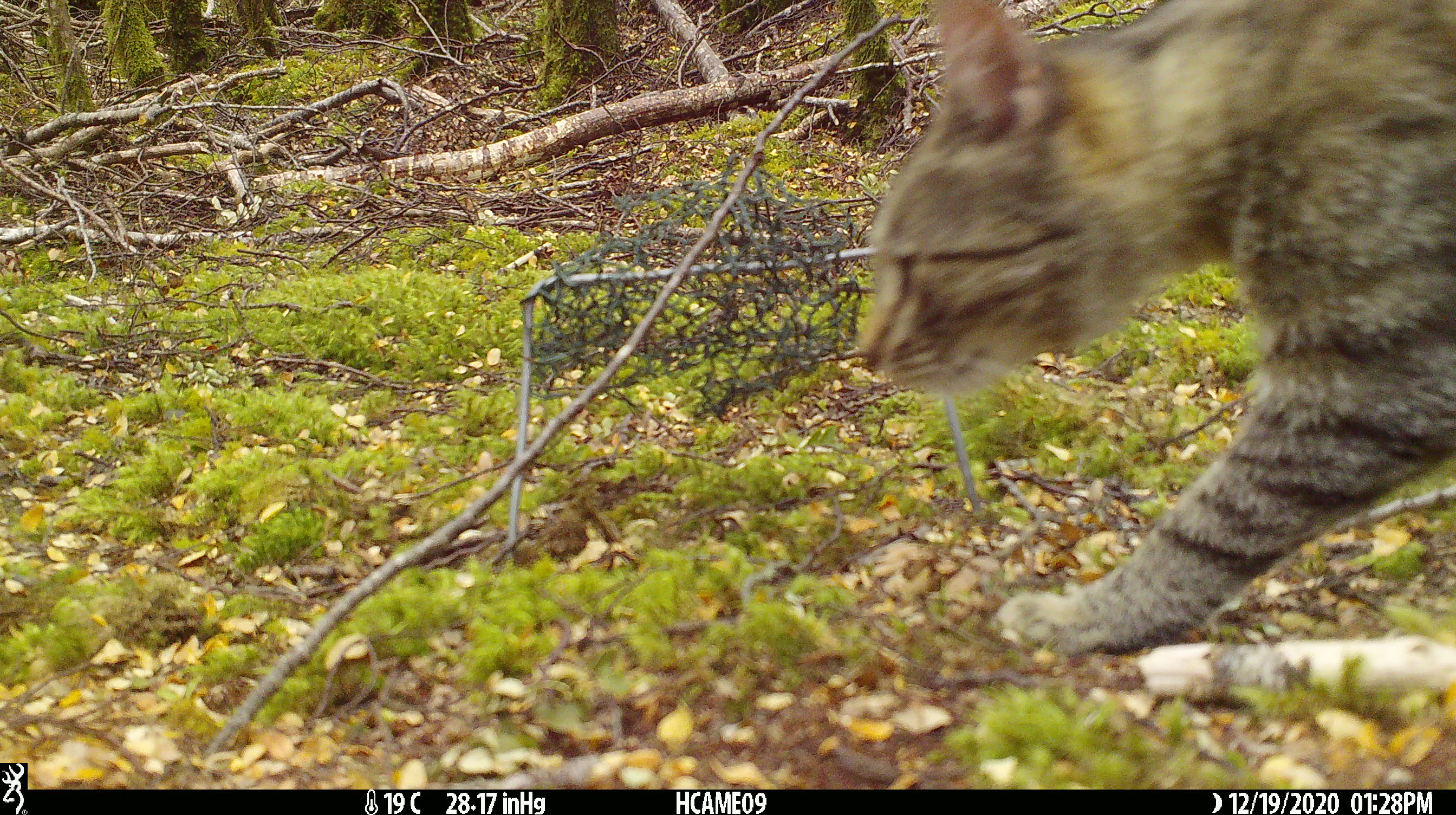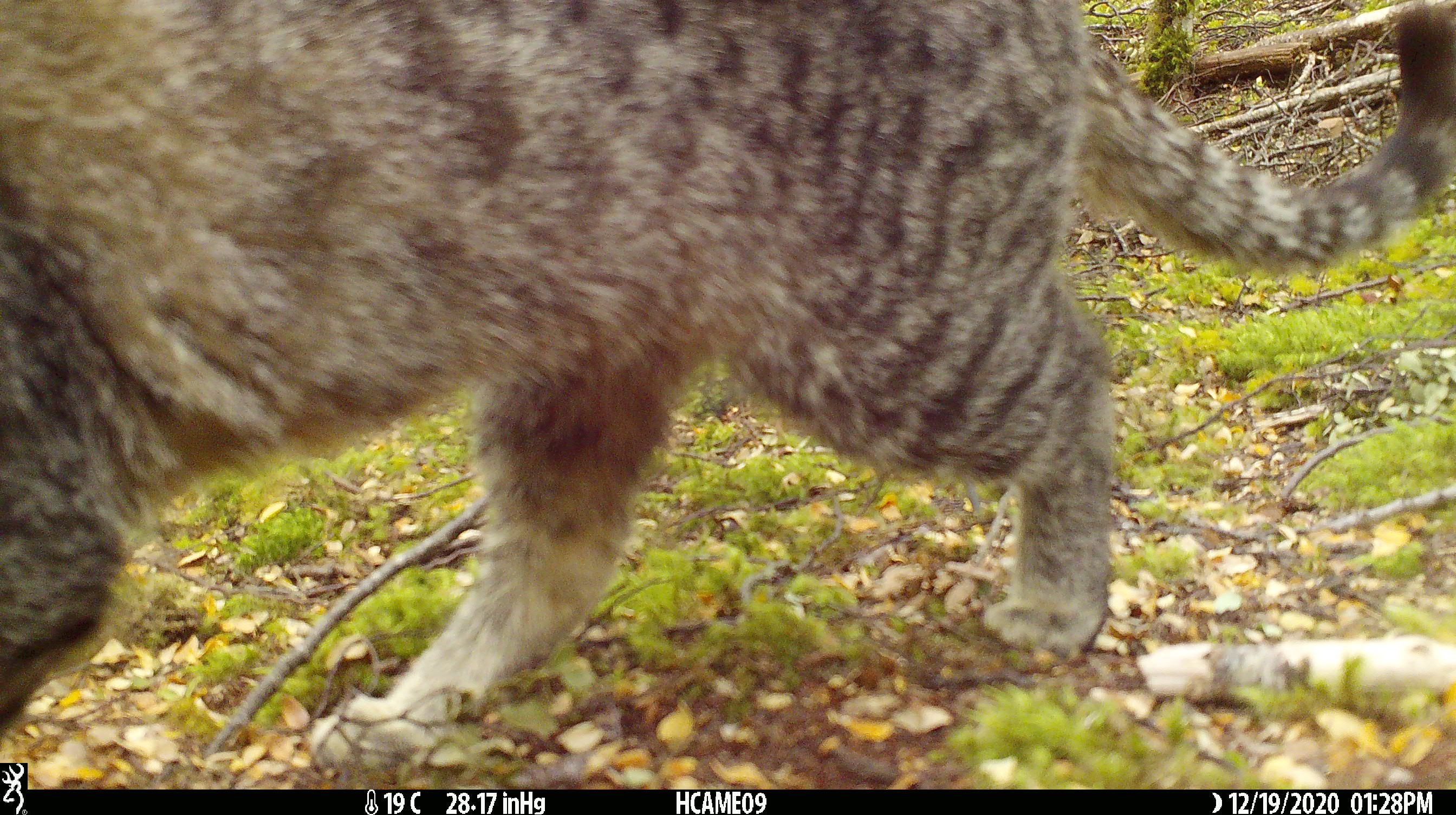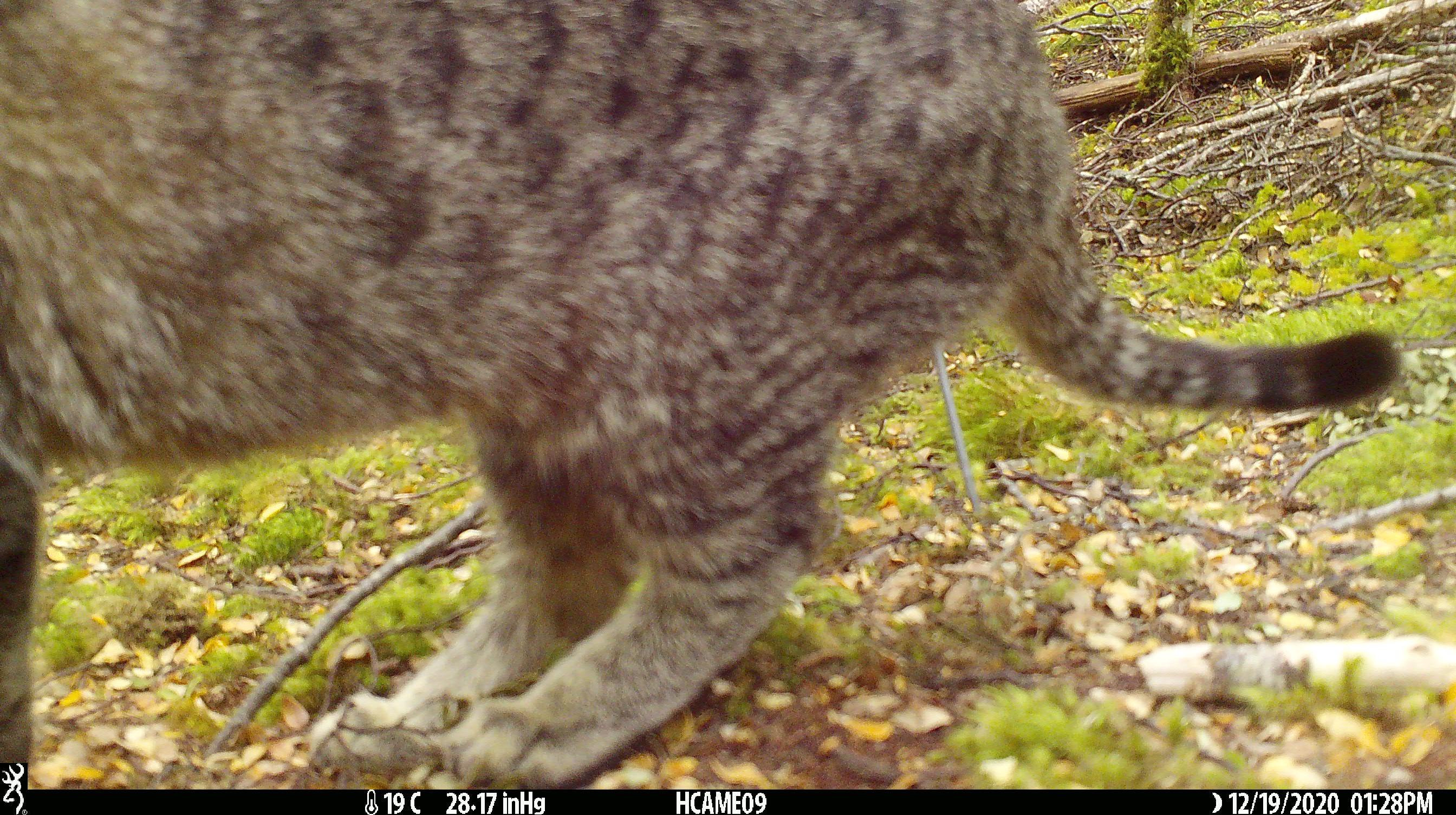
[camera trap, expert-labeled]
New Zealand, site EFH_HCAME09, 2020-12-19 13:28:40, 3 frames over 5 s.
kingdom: Animalia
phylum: Chordata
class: Mammalia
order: Carnivora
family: Felidae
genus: Felis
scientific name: Felis catus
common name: domestic cat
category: cat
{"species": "cat (domestic cat) (Felis catus)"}